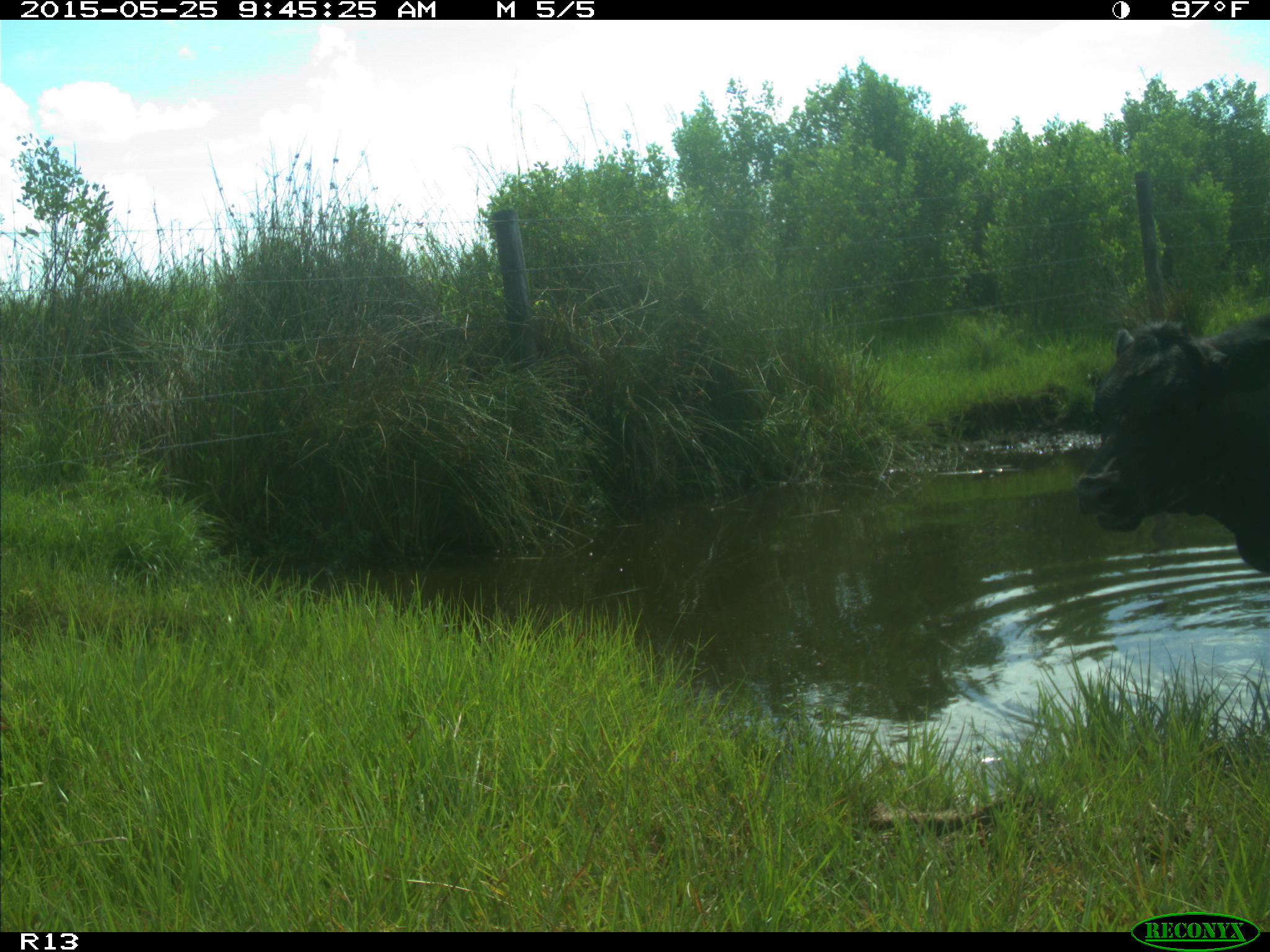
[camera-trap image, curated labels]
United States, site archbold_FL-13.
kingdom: Animalia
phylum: Chordata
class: Mammalia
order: Artiodactyla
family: Bovidae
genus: Bos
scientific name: Bos taurus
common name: domestic cow